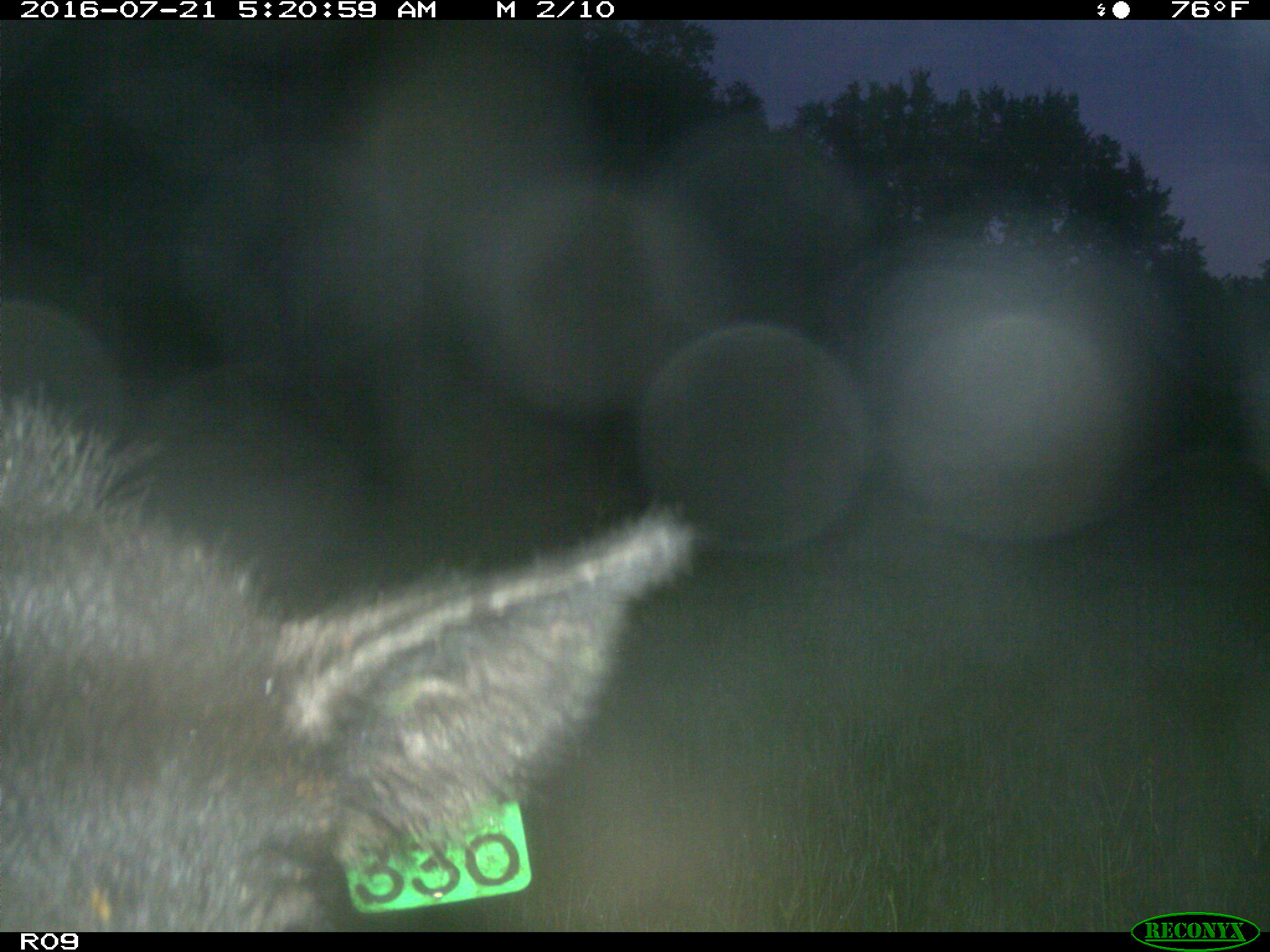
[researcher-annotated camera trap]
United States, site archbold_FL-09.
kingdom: Animalia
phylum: Chordata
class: Mammalia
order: Artiodactyla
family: Suidae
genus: Sus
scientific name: Sus scrofa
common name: wild boar